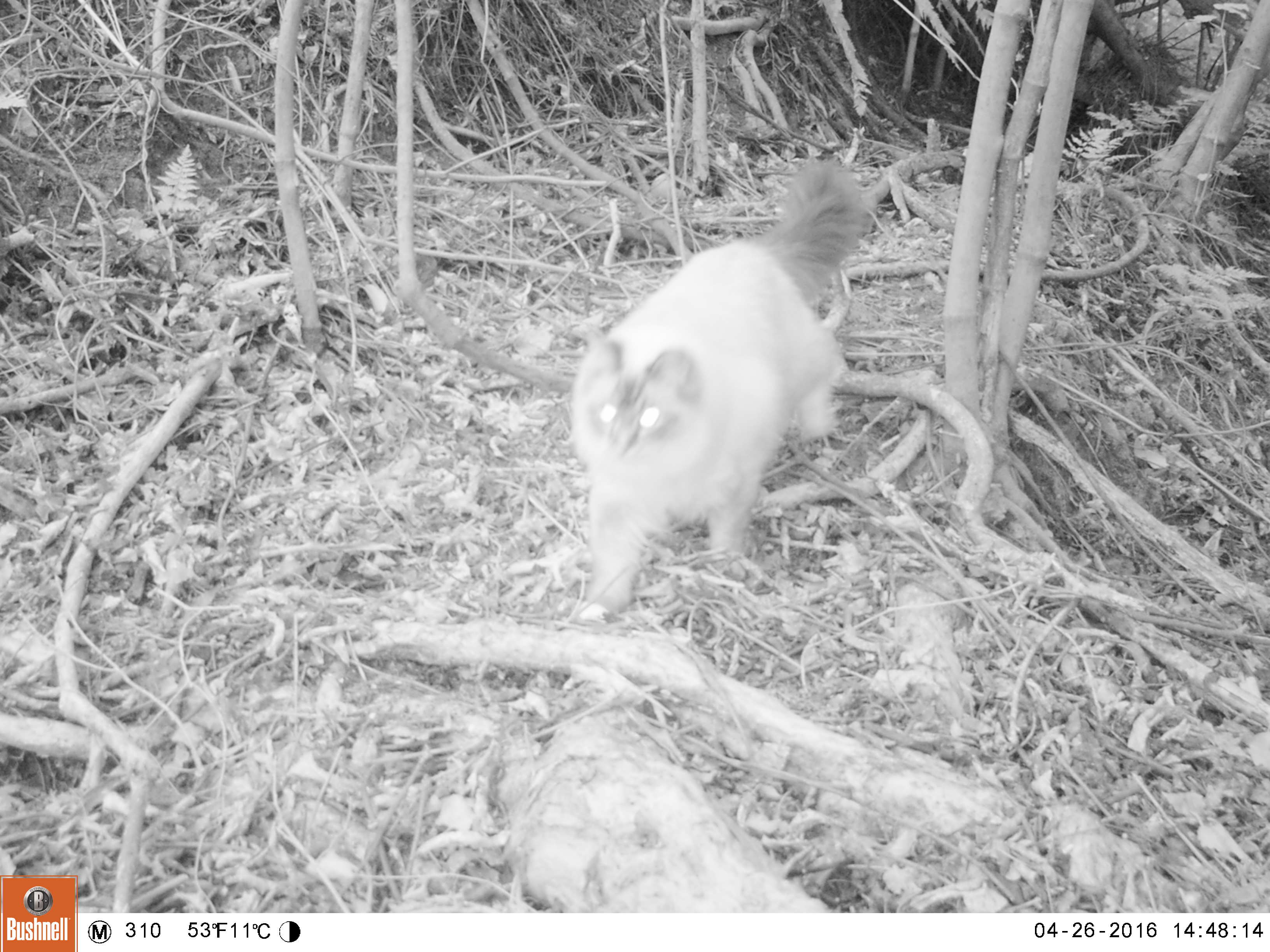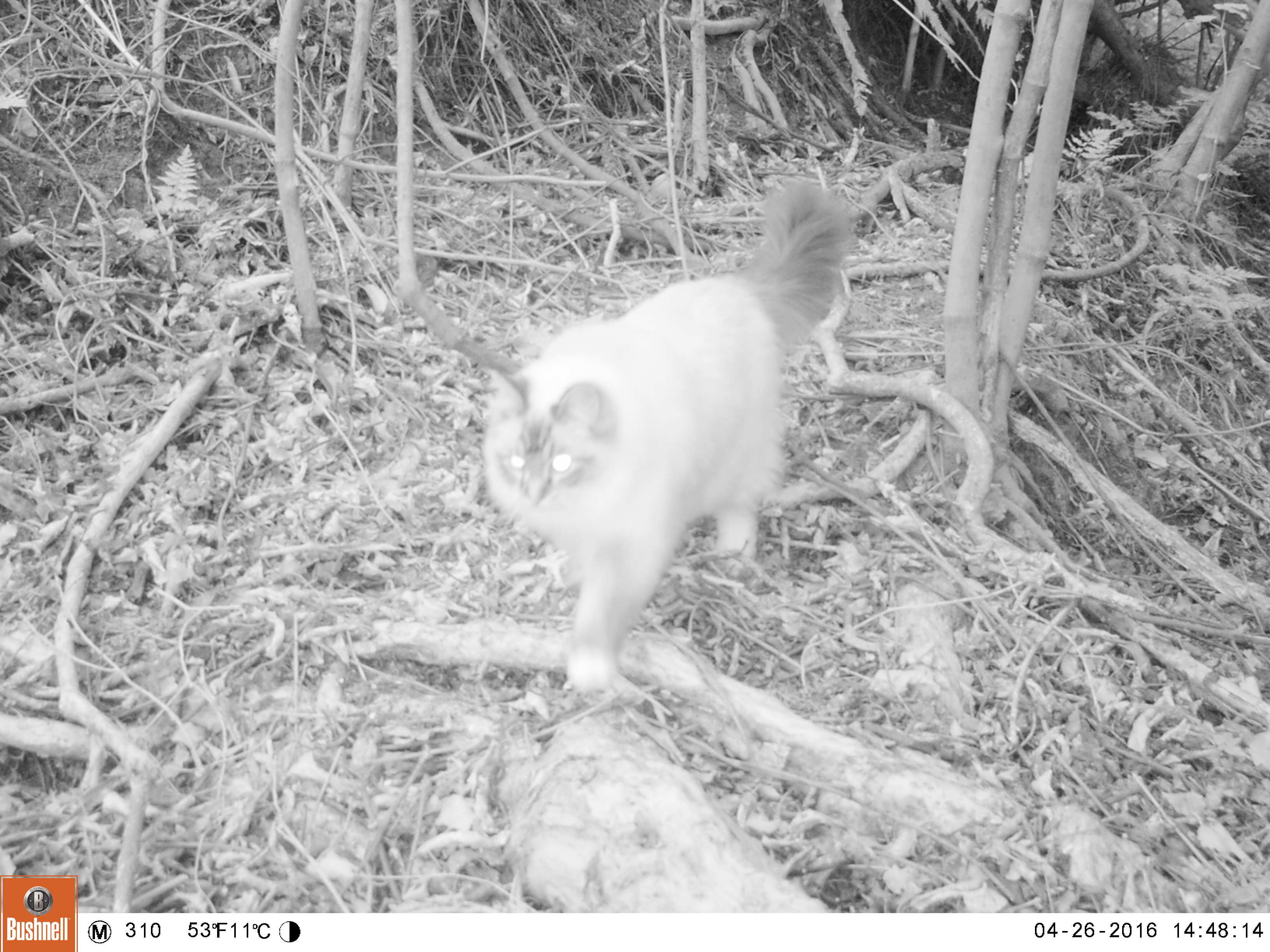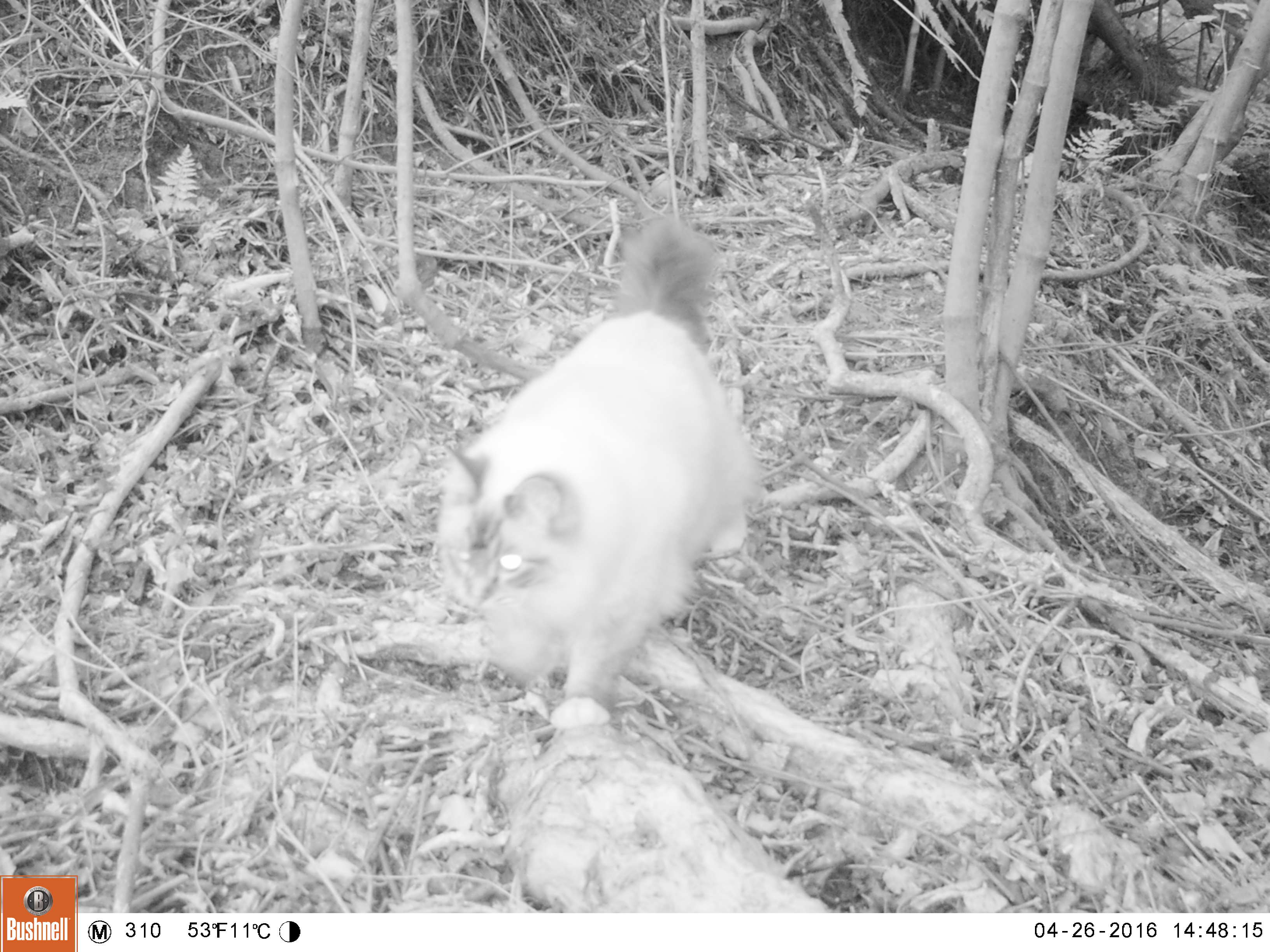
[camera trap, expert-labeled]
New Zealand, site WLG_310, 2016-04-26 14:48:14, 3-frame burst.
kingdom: Animalia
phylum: Chordata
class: Mammalia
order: Carnivora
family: Felidae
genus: Felis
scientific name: Felis catus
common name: domestic cat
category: cat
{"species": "cat (domestic cat) (Felis catus)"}